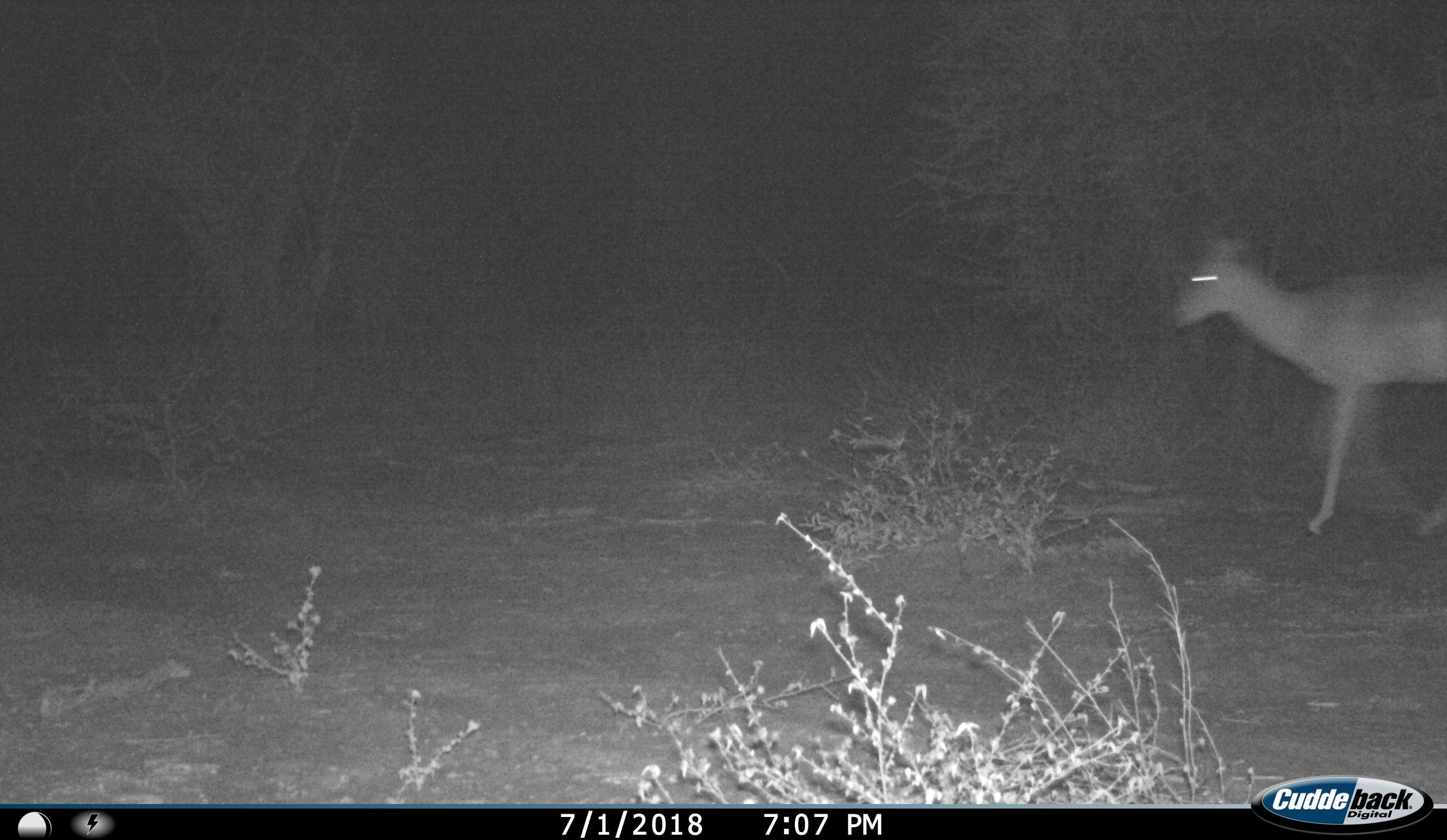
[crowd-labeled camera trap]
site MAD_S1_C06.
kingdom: Animalia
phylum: Chordata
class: Mammalia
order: Artiodactyla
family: Bovidae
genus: Aepyceros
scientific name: Aepyceros melampus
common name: impala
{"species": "impala (Aepyceros melampus)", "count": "1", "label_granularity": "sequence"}